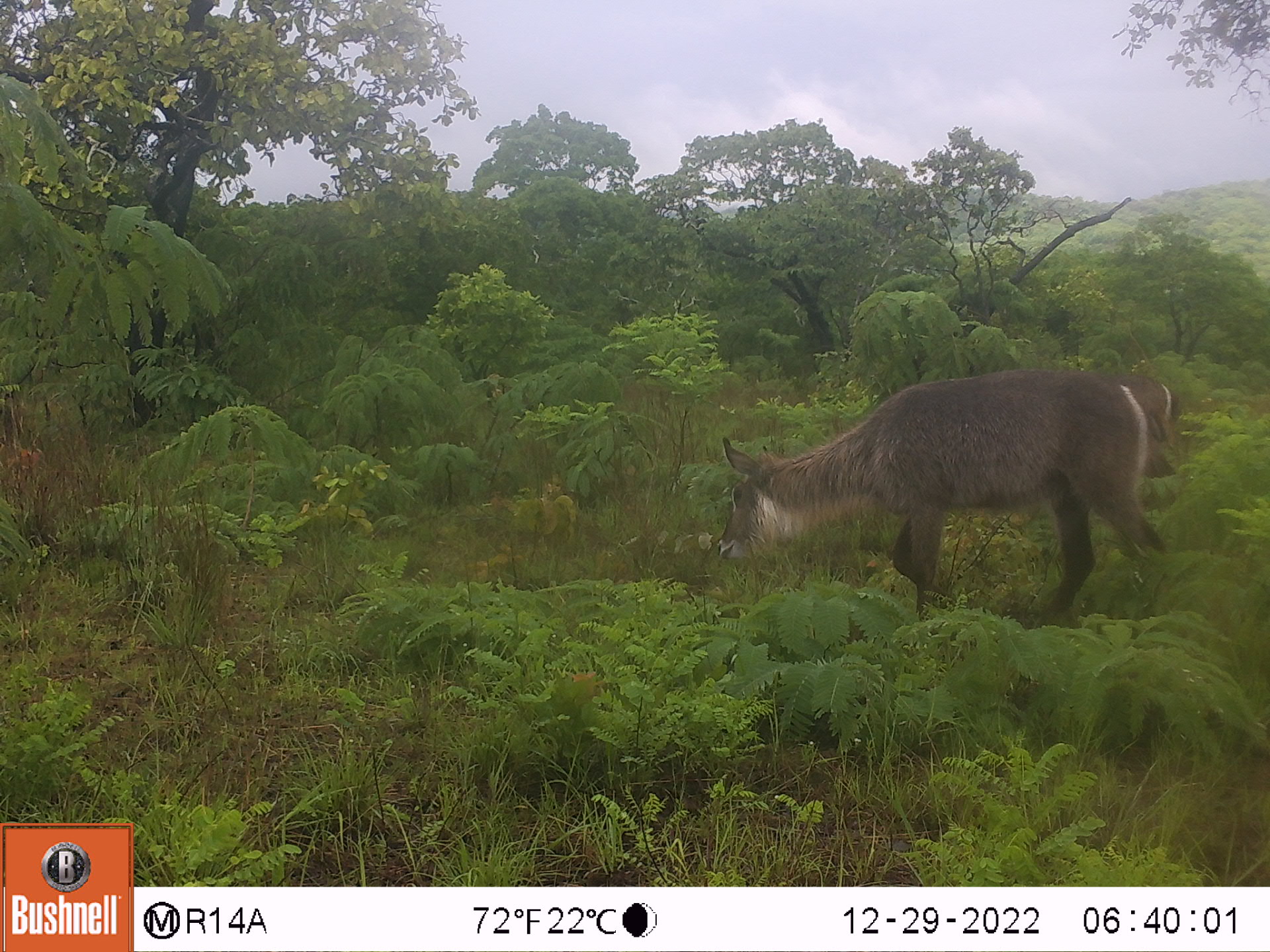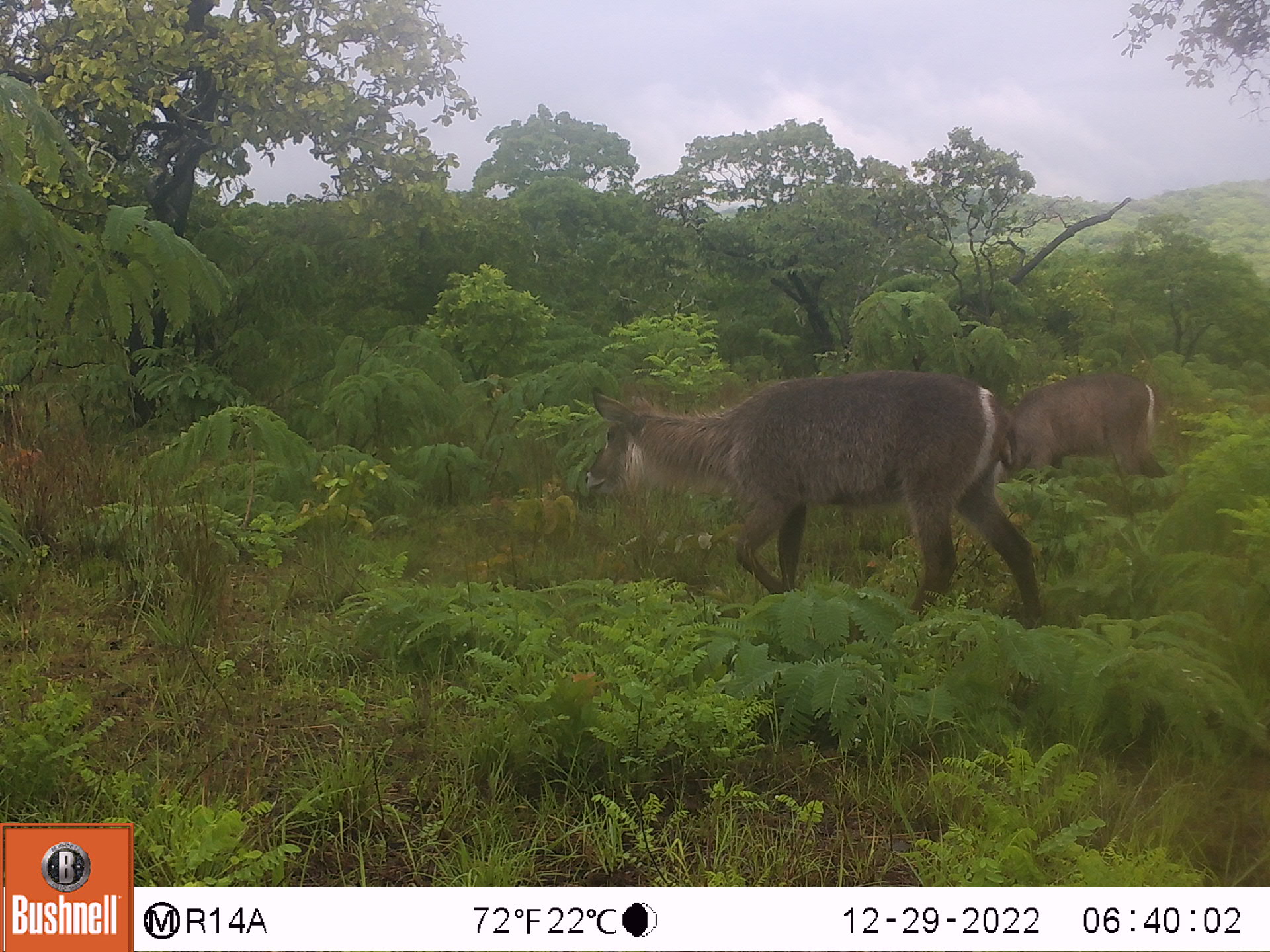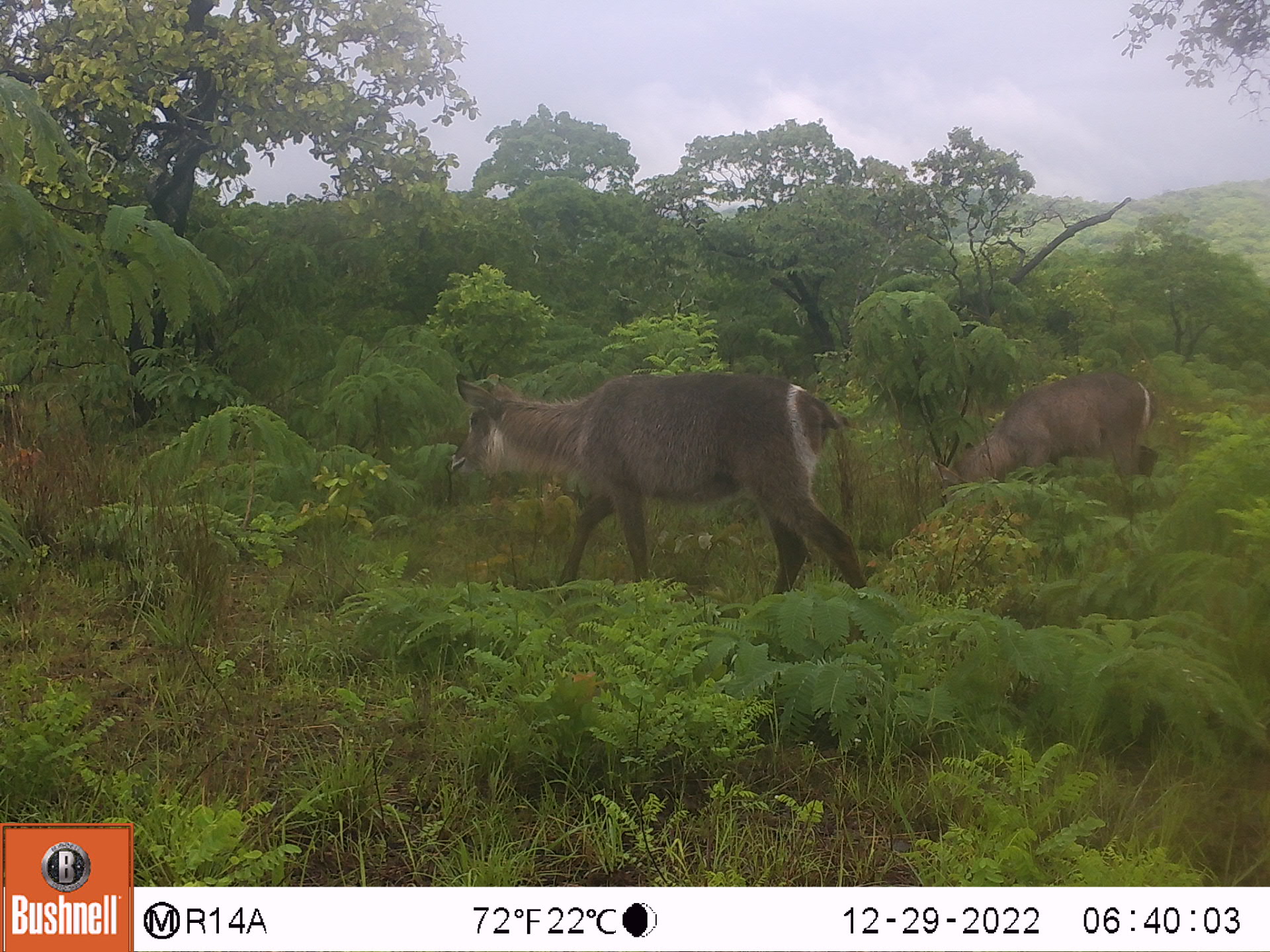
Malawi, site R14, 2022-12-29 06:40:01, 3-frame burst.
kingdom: Animalia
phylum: Chordata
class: Mammalia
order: Artiodactyla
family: Bovidae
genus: Kobus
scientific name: Kobus ellipsiprymnus ellipsiprymnus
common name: common waterbuck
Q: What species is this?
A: Common waterbuck (Kobus ellipsiprymnus ellipsiprymnus).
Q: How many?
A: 1.